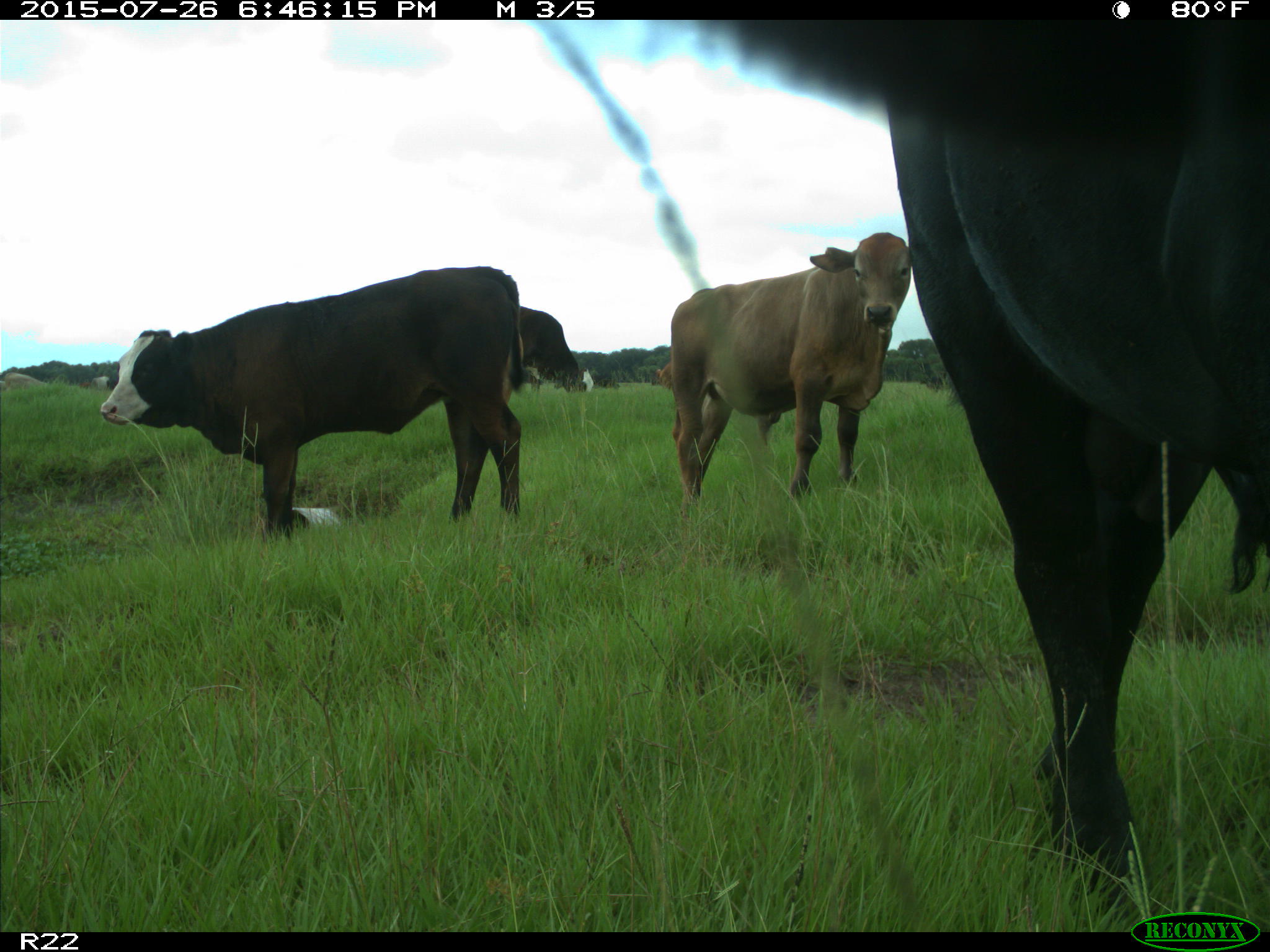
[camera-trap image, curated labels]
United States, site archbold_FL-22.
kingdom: Animalia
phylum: Chordata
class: Mammalia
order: Artiodactyla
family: Bovidae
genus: Bos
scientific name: Bos taurus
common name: domestic cow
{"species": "Bos taurus (domestic cow)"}